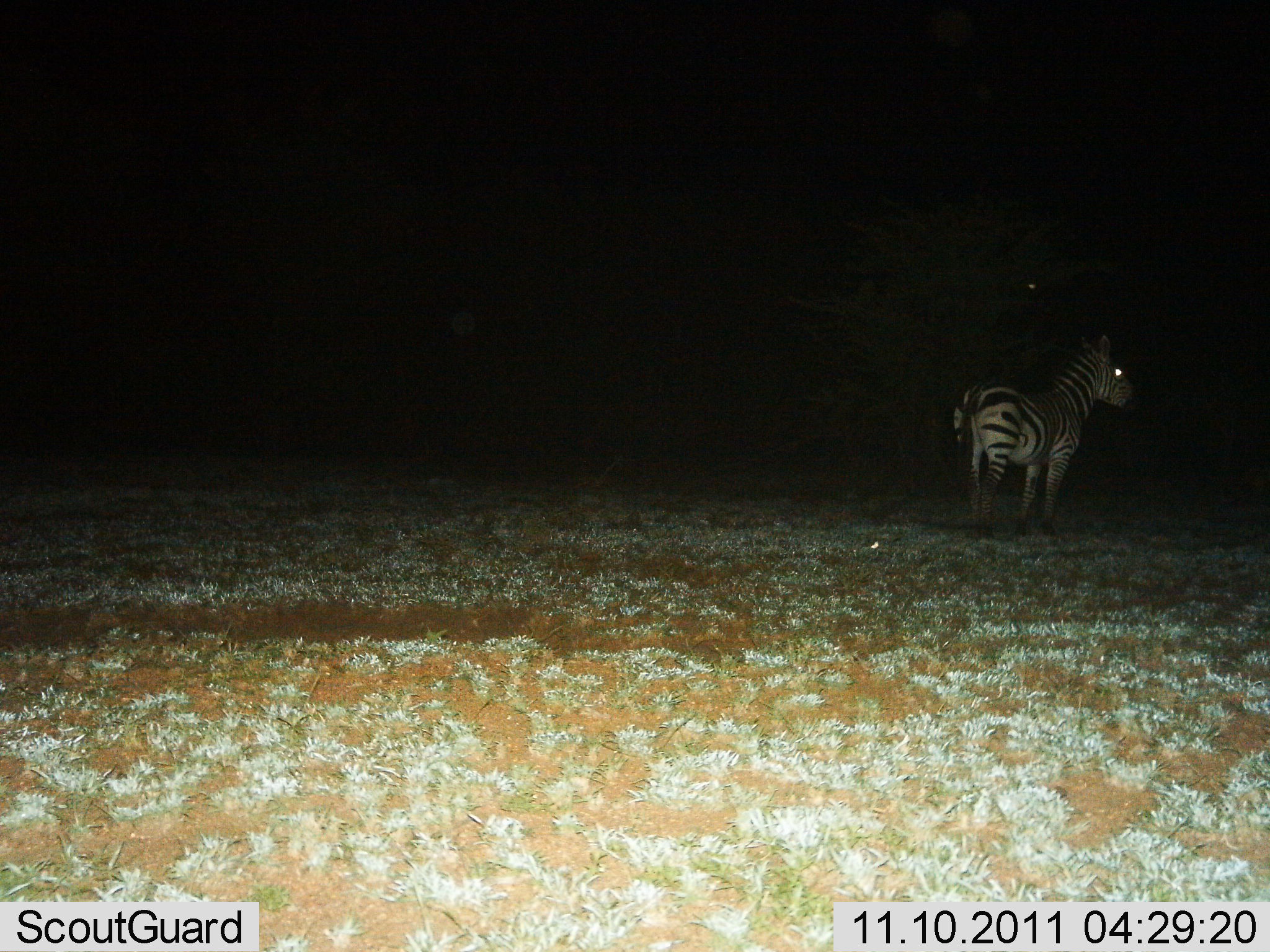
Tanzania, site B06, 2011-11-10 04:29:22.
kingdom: Animalia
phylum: Chordata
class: Mammalia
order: Perissodactyla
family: Equidae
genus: Equus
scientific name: Equus quagga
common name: plains zebra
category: zebra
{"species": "zebra (plains zebra) (Equus quagga)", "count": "1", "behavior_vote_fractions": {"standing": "91%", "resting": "0%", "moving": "9%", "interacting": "0%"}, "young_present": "0%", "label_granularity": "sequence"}